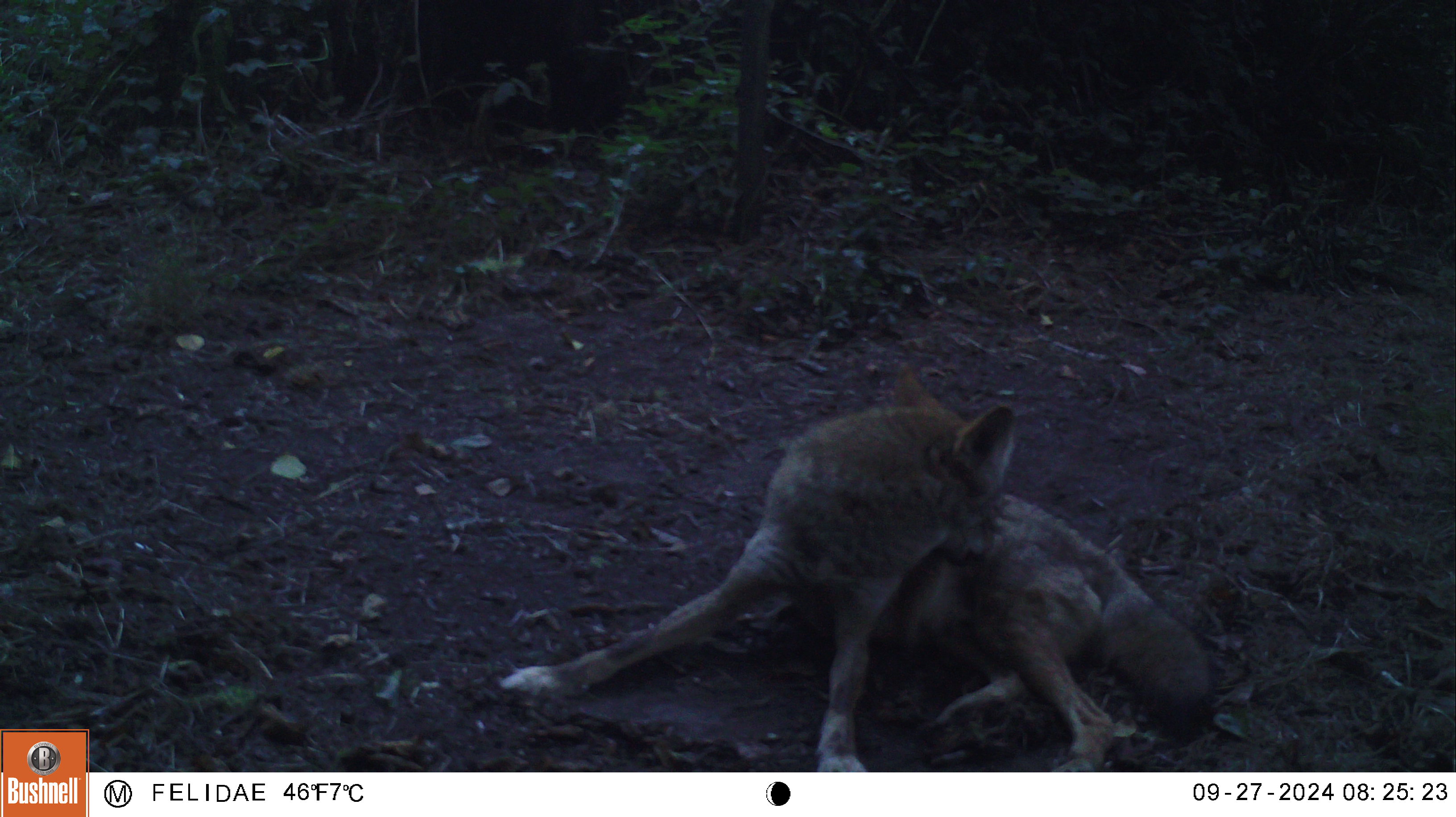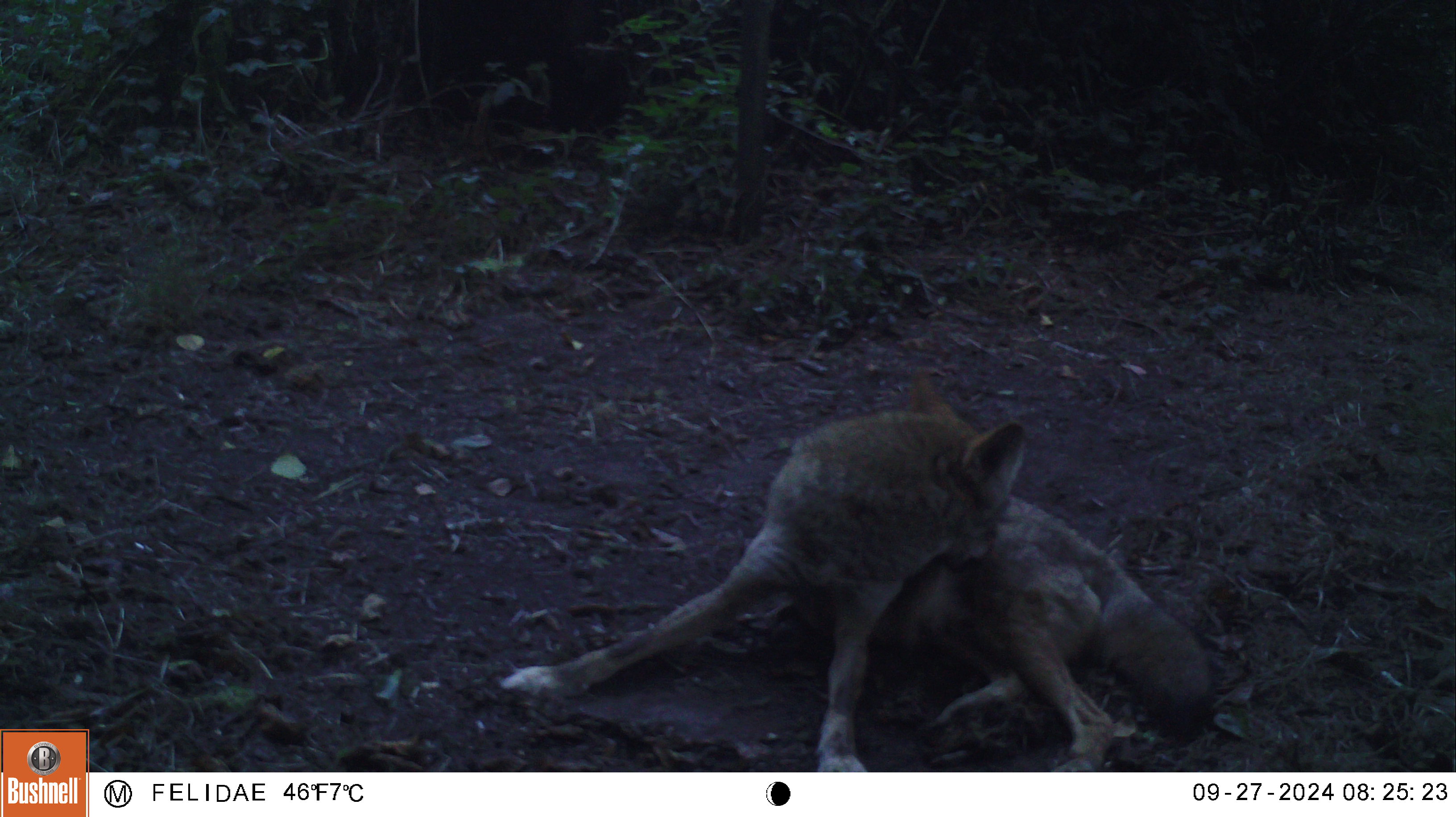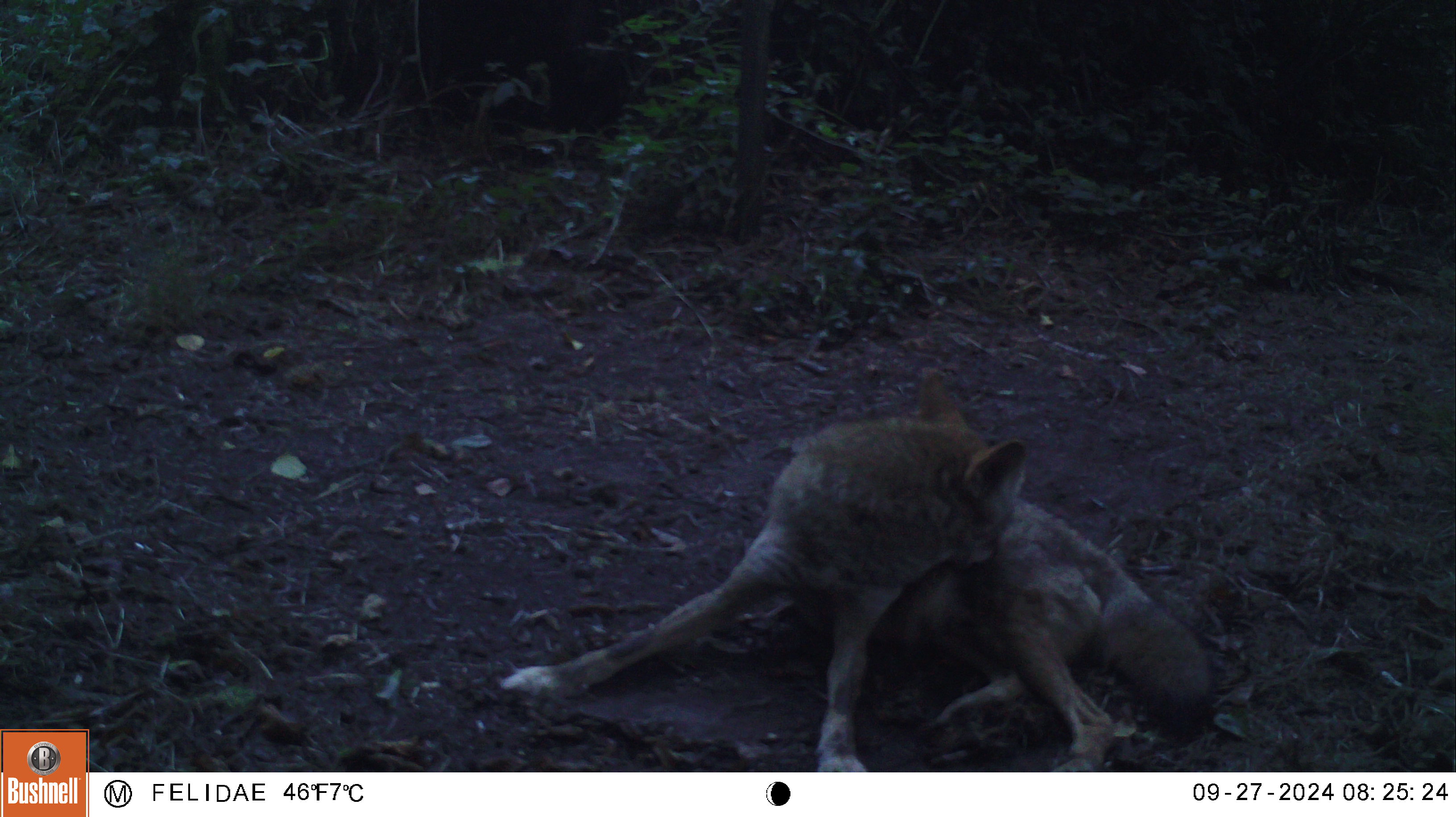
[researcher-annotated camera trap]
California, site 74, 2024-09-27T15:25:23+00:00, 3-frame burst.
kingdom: Animalia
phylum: Chordata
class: Mammalia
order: Carnivora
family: Canidae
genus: Canis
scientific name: Canis latrans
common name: coyote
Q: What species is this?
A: Coyote (Canis latrans).